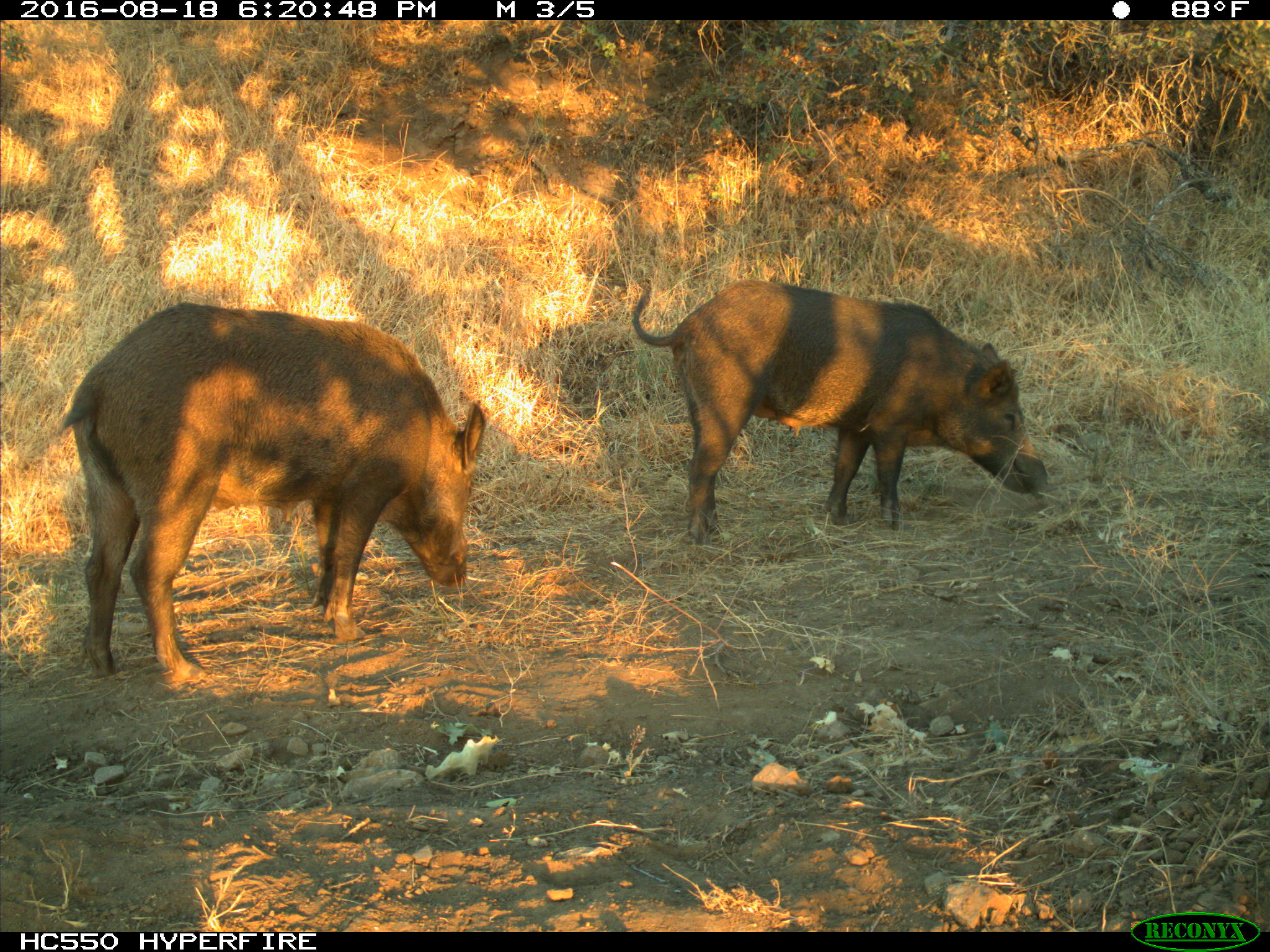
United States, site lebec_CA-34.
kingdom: Animalia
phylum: Chordata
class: Mammalia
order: Artiodactyla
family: Suidae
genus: Sus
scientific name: Sus scrofa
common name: wild boar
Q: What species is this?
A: Sus scrofa (wild boar).